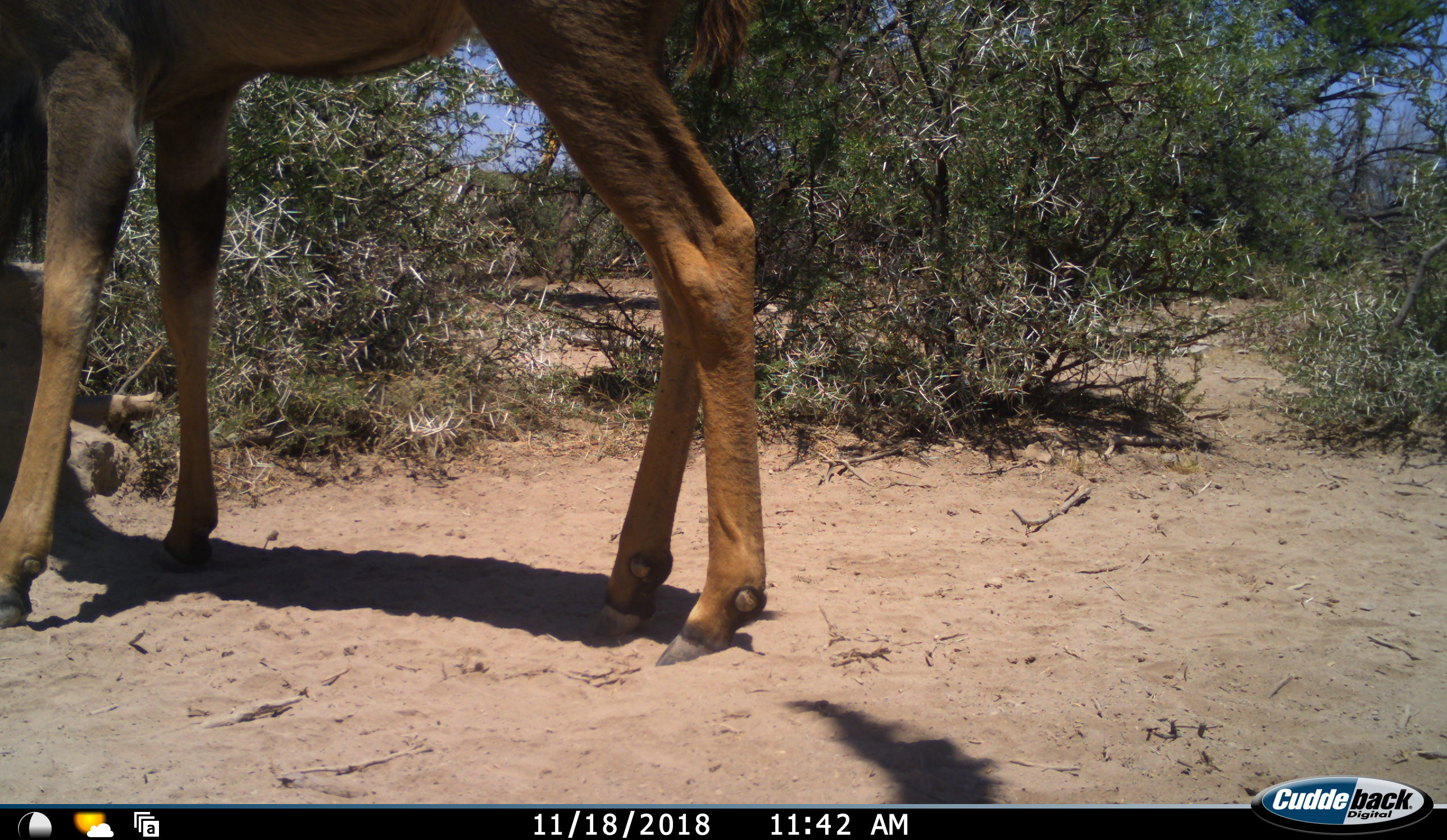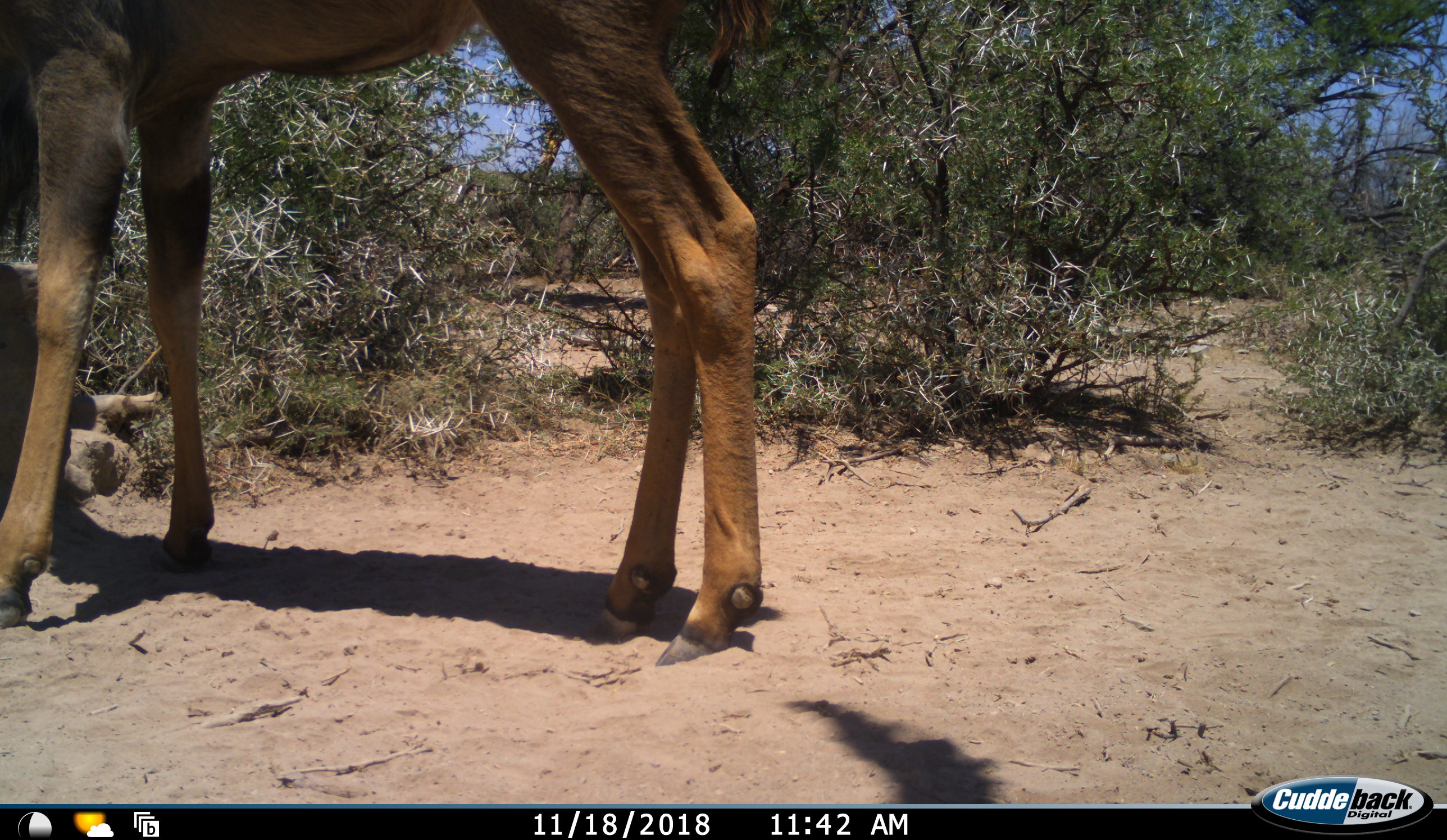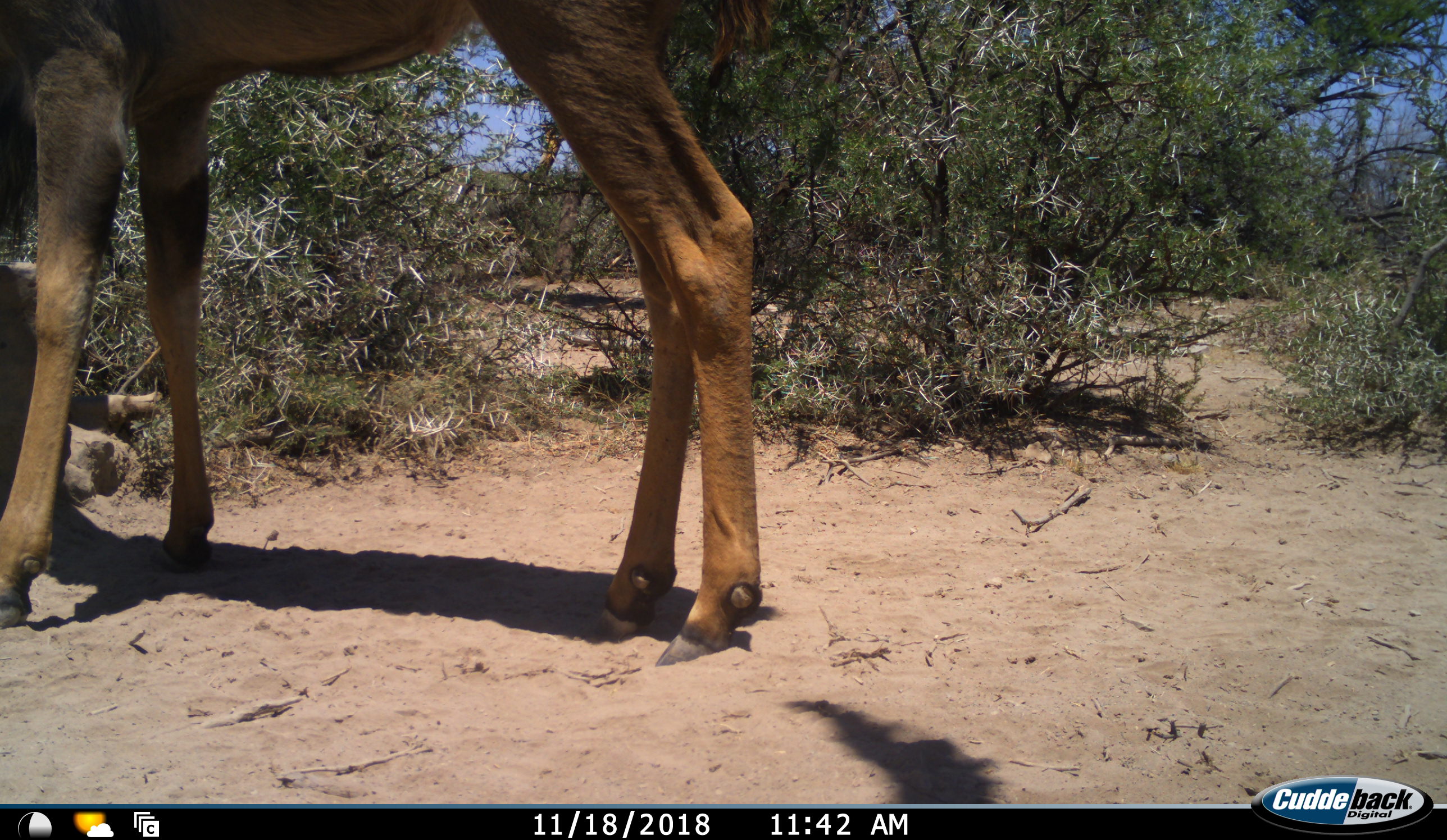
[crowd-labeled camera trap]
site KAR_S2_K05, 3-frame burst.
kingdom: Animalia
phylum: Chordata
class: Mammalia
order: Artiodactyla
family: Bovidae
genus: Tragelaphus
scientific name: Tragelaphus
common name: kudu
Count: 1.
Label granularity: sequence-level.